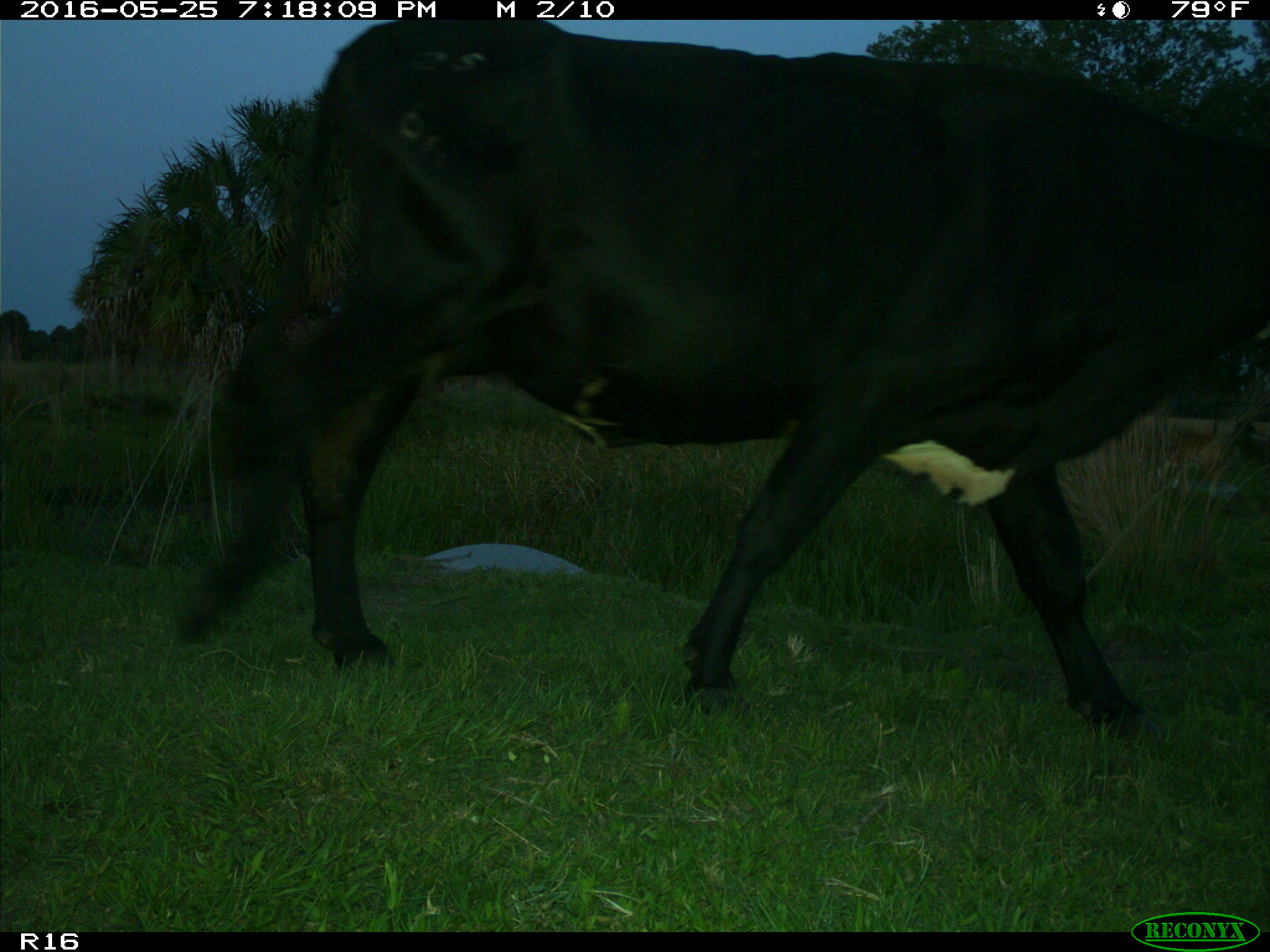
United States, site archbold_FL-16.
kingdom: Animalia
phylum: Chordata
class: Mammalia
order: Artiodactyla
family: Bovidae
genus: Bos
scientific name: Bos taurus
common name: domestic cow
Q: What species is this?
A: Bos taurus (domestic cow).